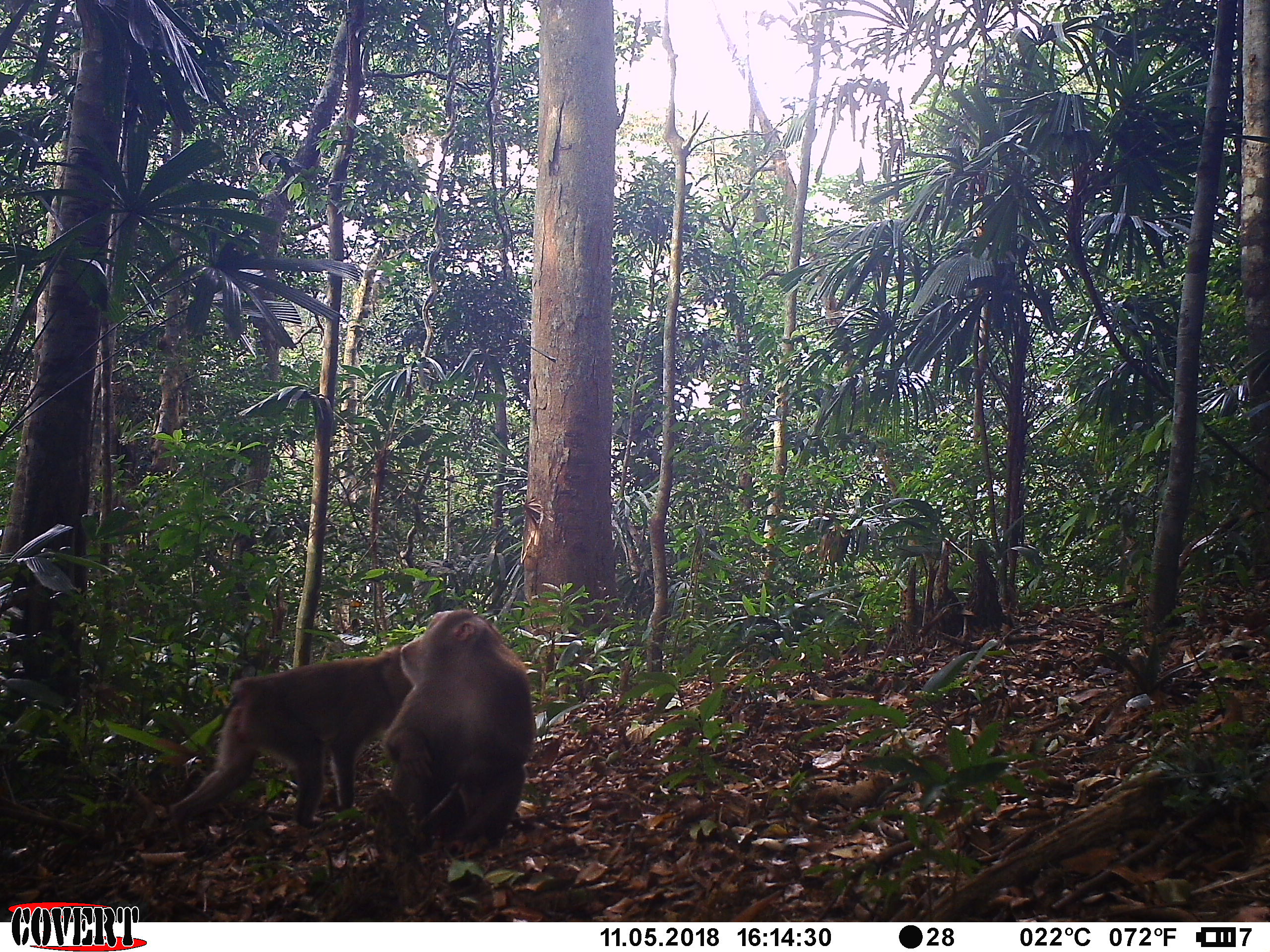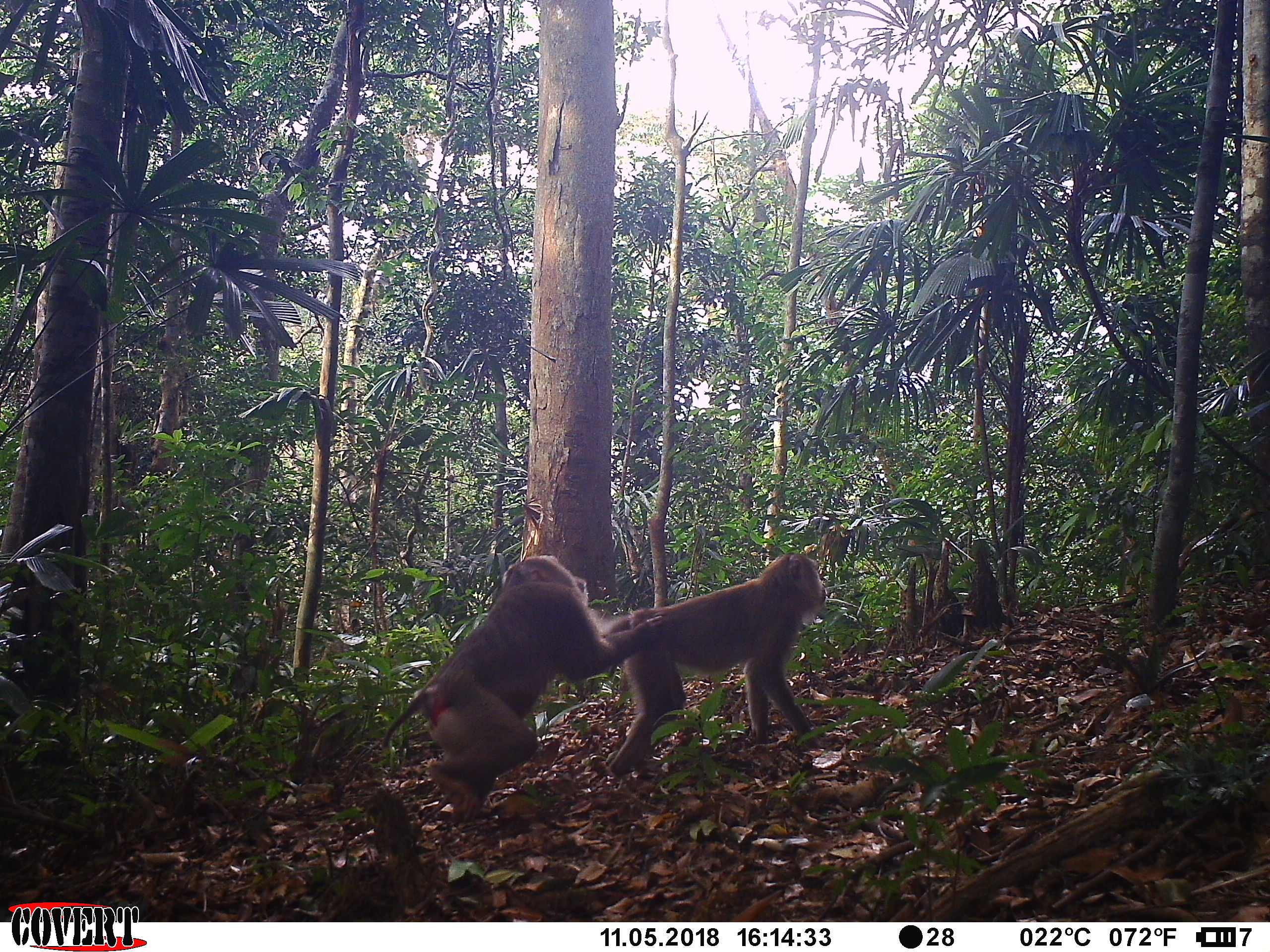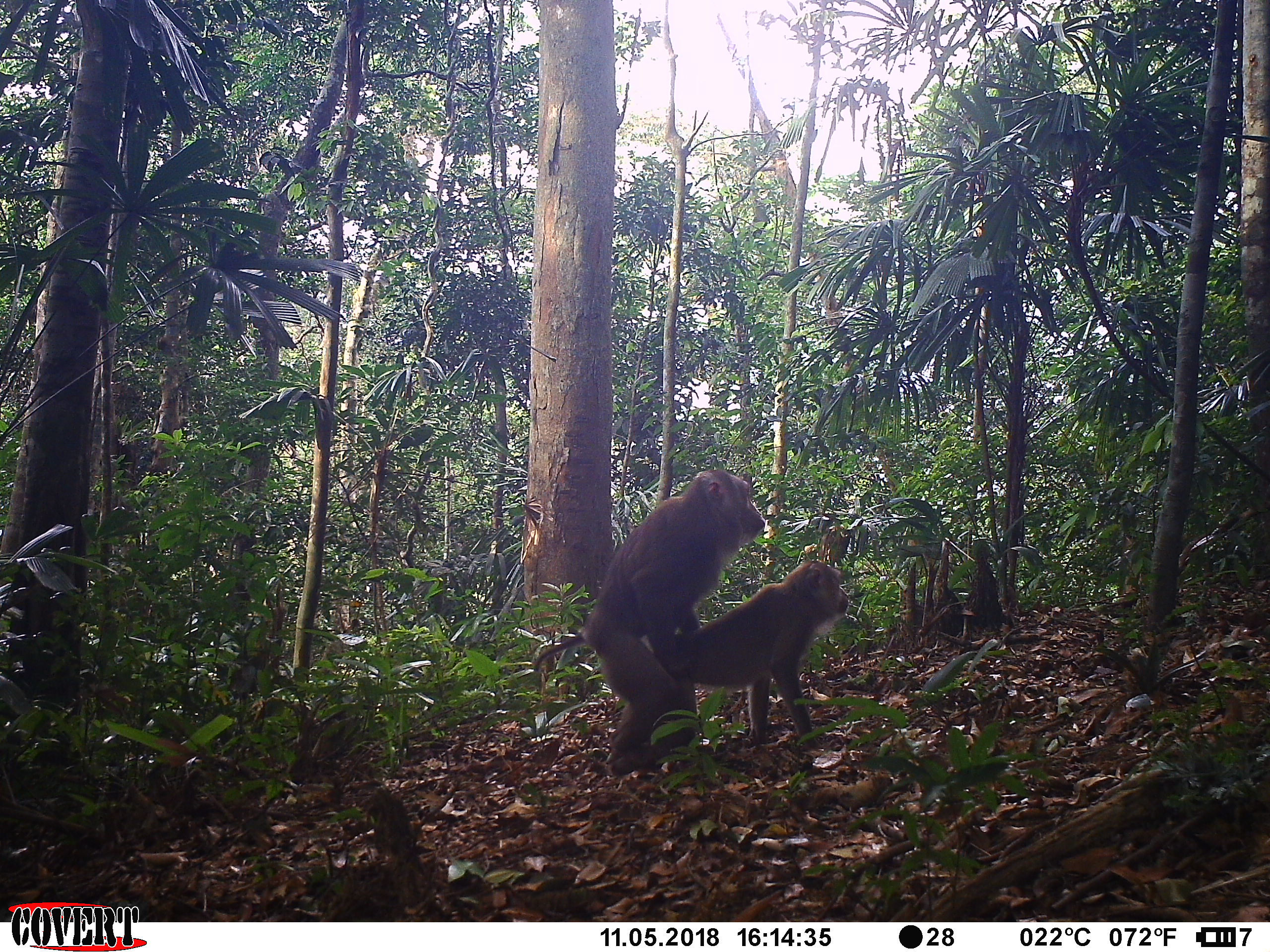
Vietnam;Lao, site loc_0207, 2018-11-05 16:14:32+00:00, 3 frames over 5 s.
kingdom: Animalia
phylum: Chordata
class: Mammalia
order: Primates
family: Cercopithecidae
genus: Macaca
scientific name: Macaca nemestrina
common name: pig-tailed macaque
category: pig tailed macaque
Pig tailed macaque (pig-tailed macaque) (Macaca nemestrina). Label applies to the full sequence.